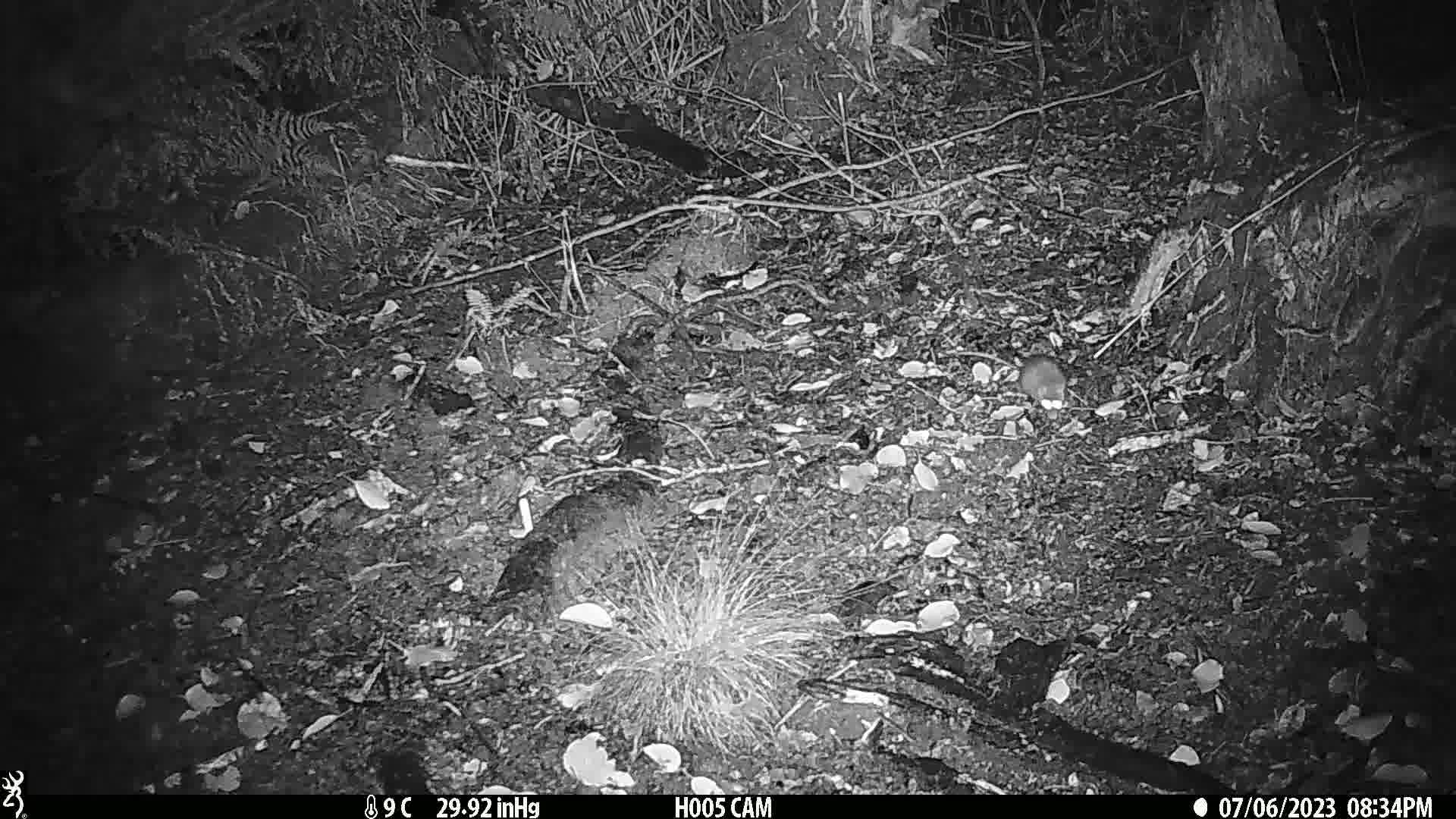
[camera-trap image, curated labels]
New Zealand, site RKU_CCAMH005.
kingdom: Animalia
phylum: Chordata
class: Mammalia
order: Rodentia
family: Muridae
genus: Rattus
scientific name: Rattus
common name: rat